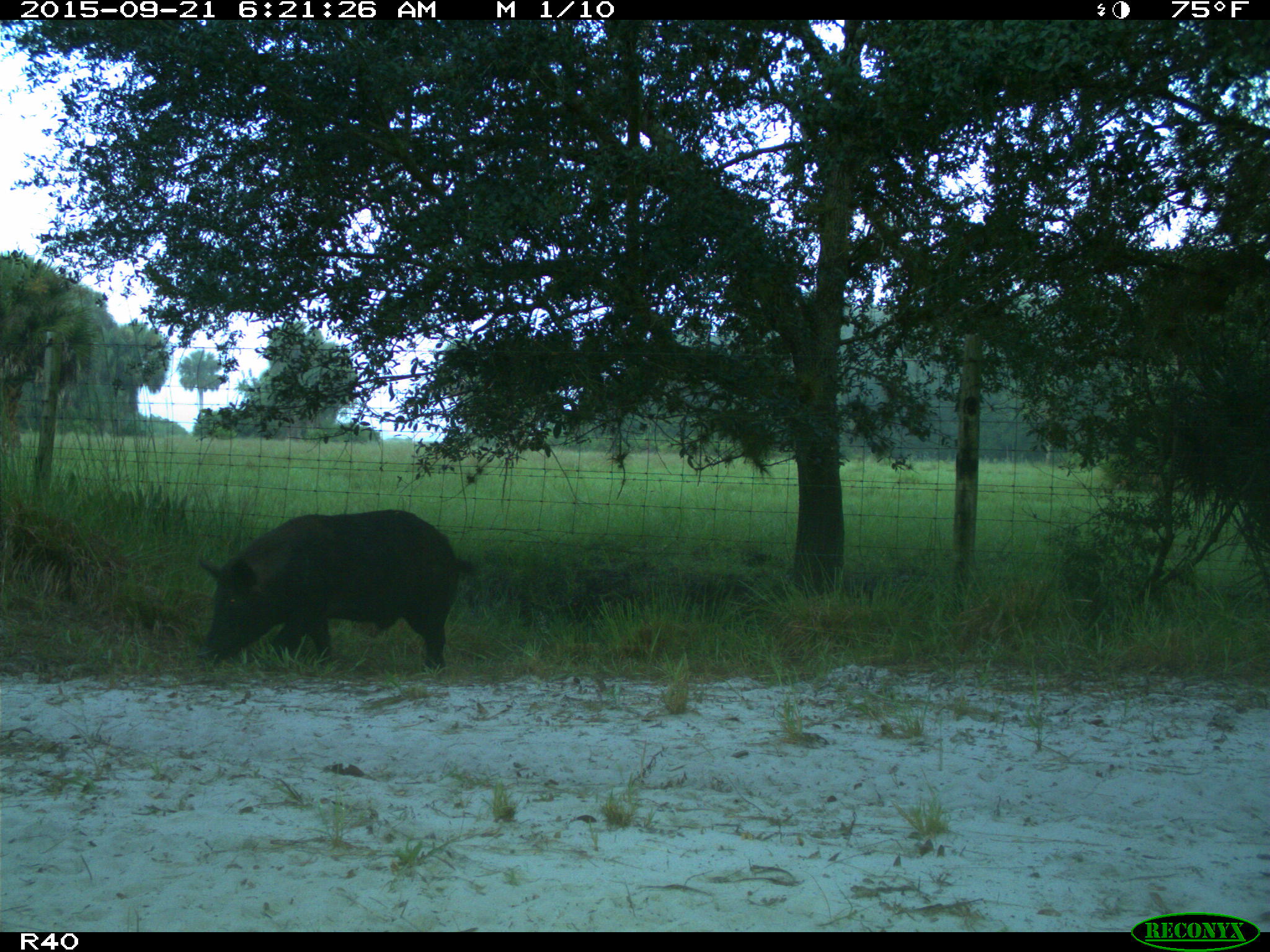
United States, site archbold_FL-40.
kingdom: Animalia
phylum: Chordata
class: Mammalia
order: Artiodactyla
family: Suidae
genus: Sus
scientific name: Sus scrofa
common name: wild boar